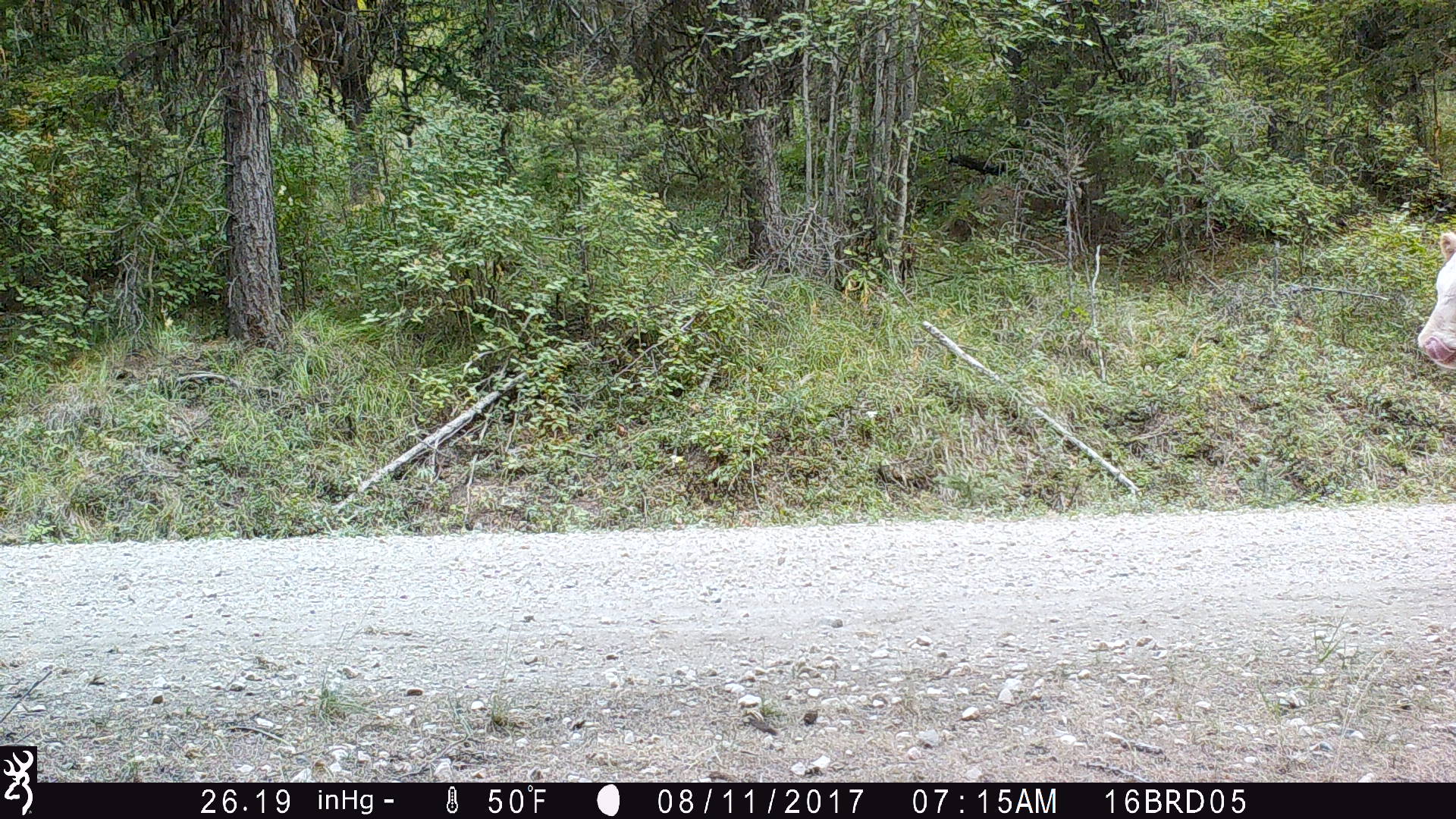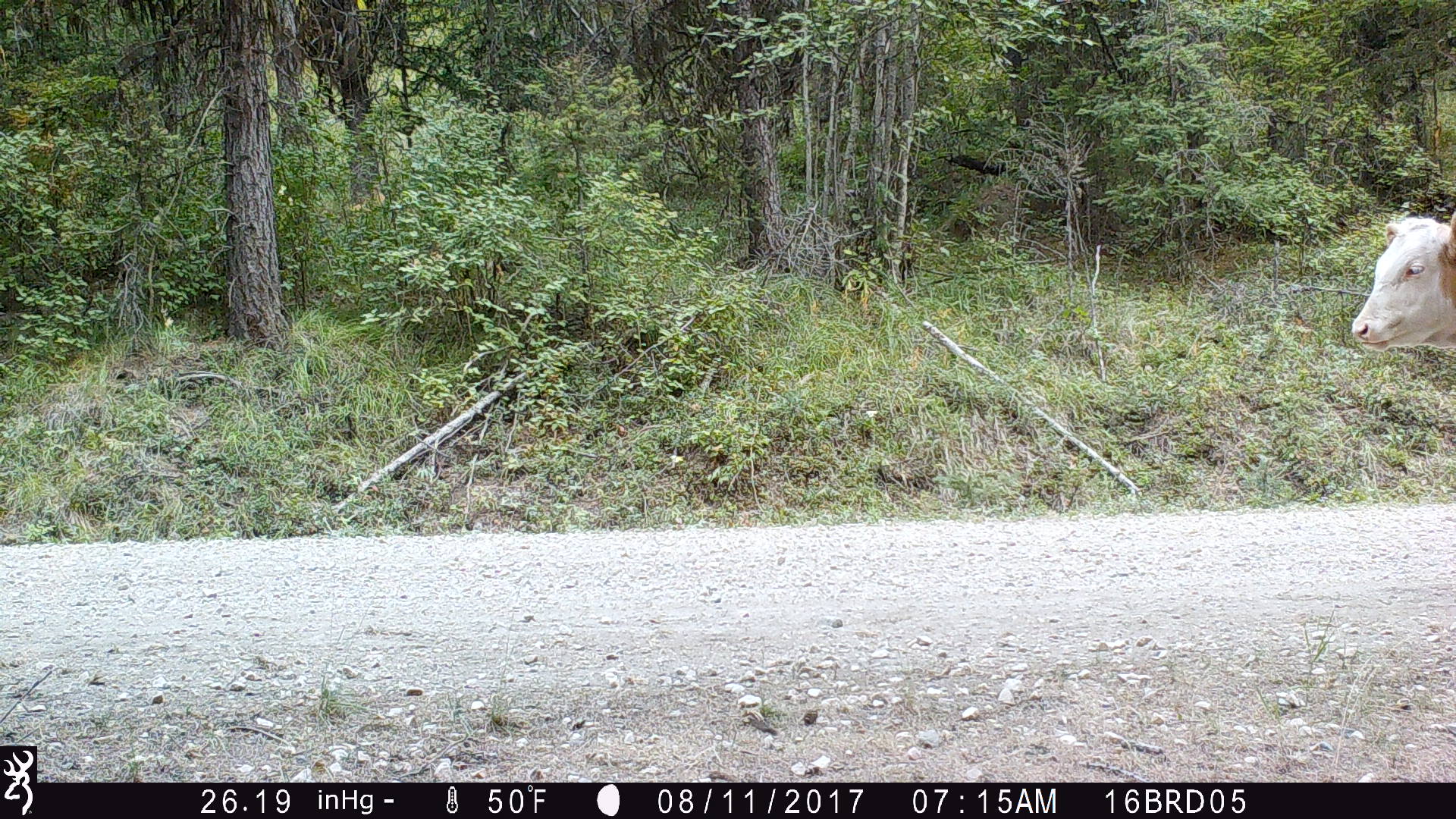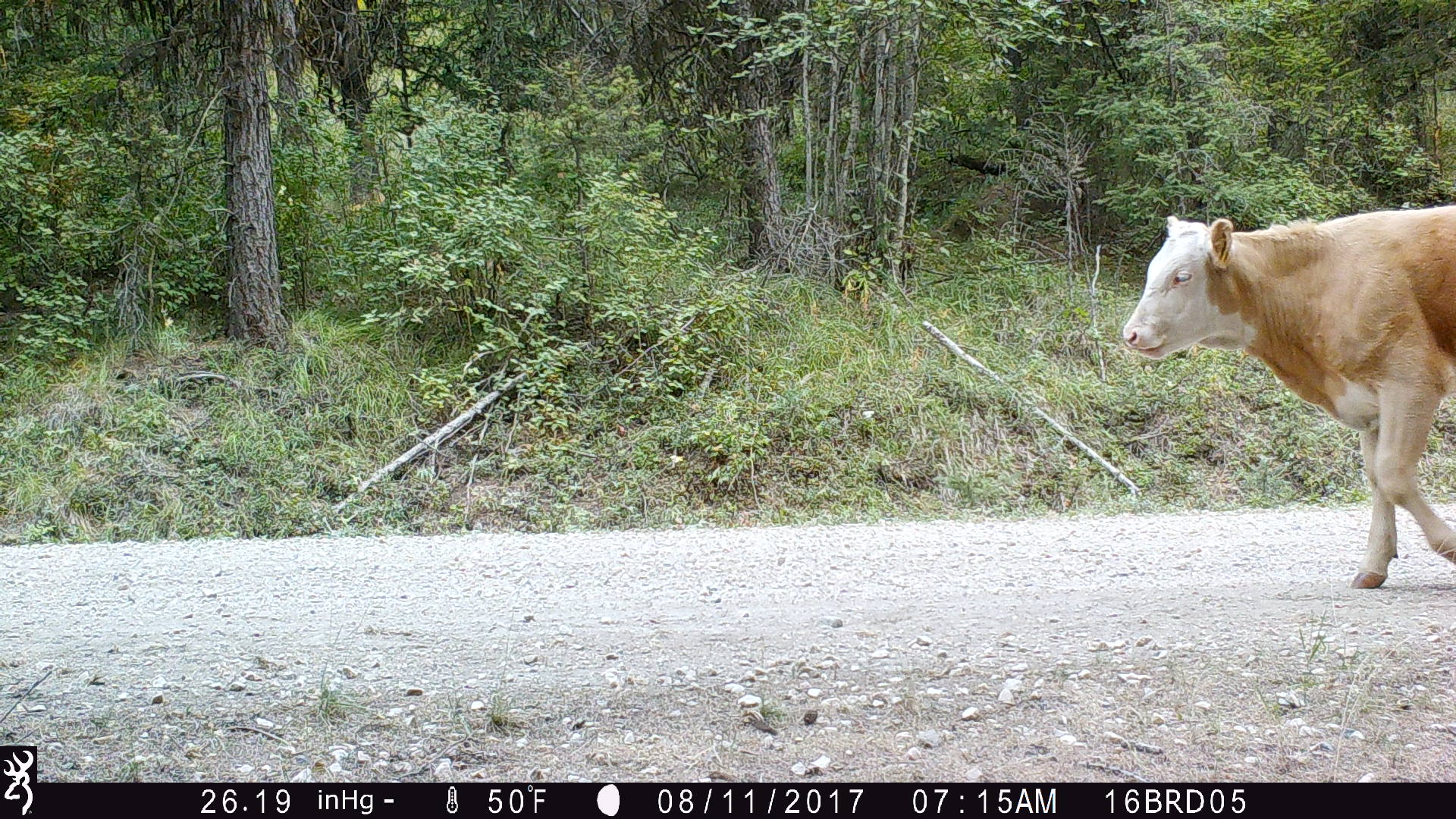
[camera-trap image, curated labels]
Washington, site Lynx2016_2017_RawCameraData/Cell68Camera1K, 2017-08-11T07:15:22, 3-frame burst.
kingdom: Animalia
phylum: Chordata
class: Mammalia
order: Artiodactyla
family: Bovidae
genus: Bos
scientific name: Bos taurus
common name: domestic cattle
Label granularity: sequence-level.